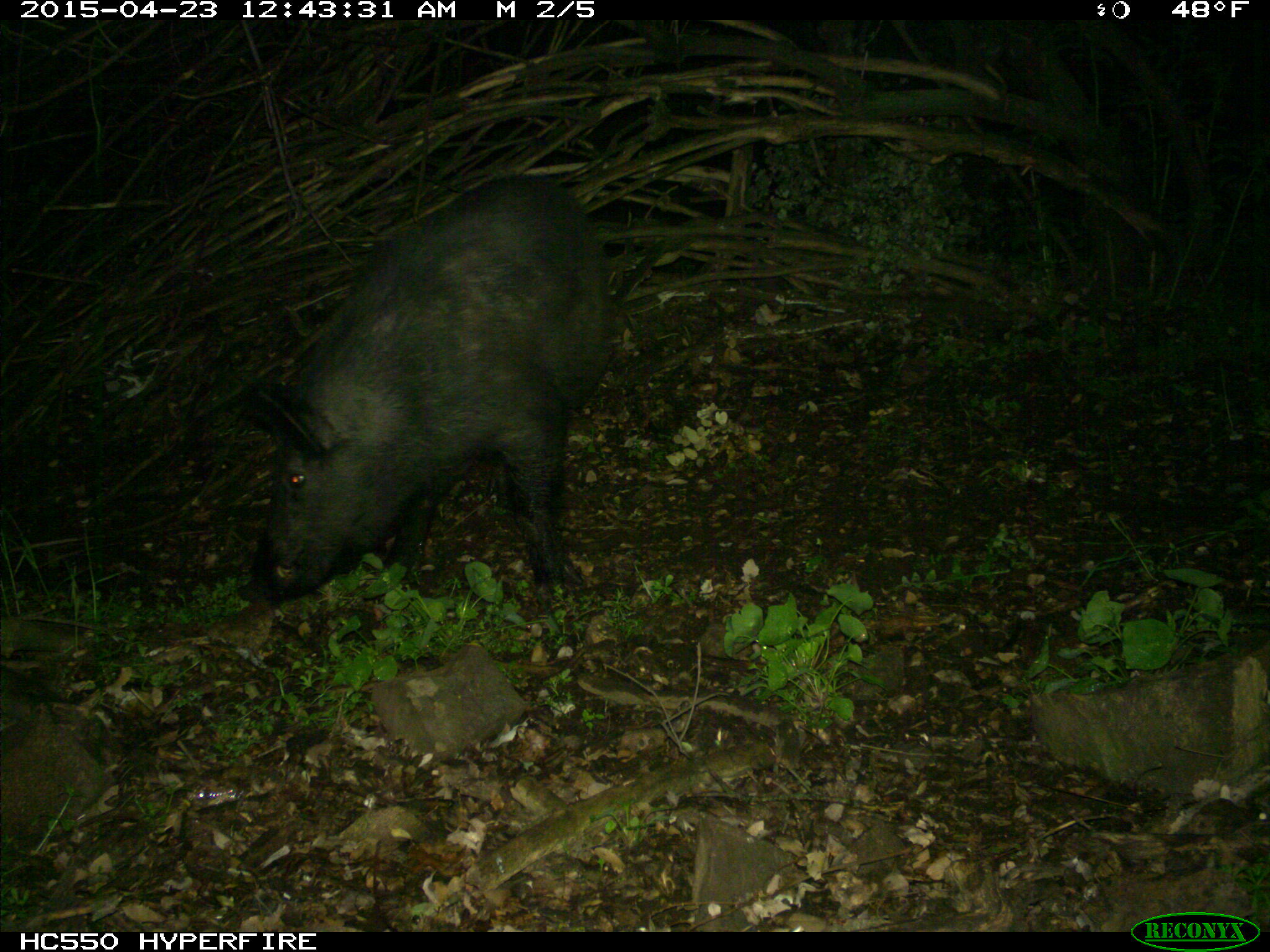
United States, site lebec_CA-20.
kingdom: Animalia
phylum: Chordata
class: Mammalia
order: Artiodactyla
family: Suidae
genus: Sus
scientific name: Sus scrofa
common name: wild boar